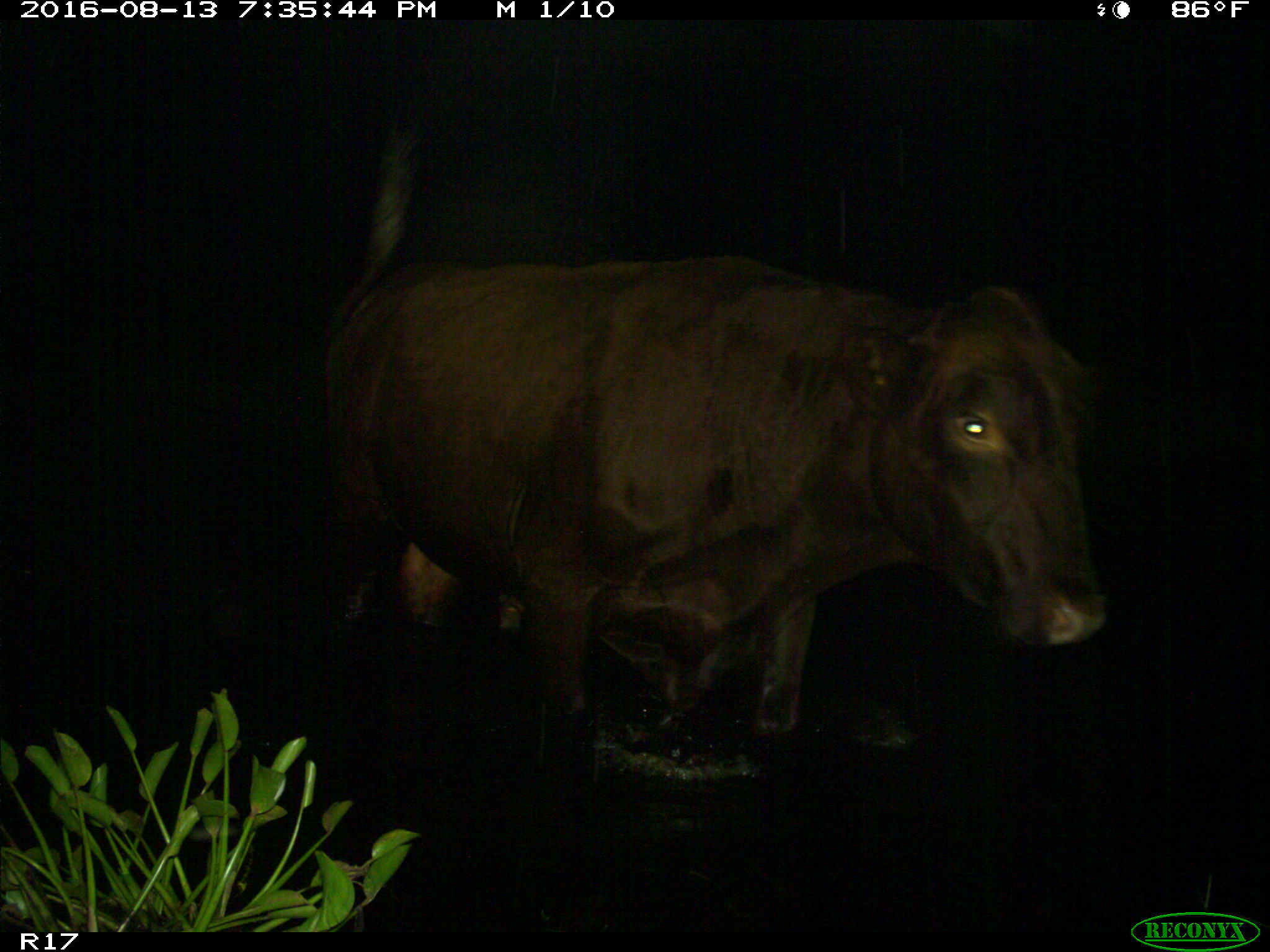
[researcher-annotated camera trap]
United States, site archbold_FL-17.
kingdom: Animalia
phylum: Chordata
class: Mammalia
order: Artiodactyla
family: Bovidae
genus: Bos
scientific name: Bos taurus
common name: domestic cow